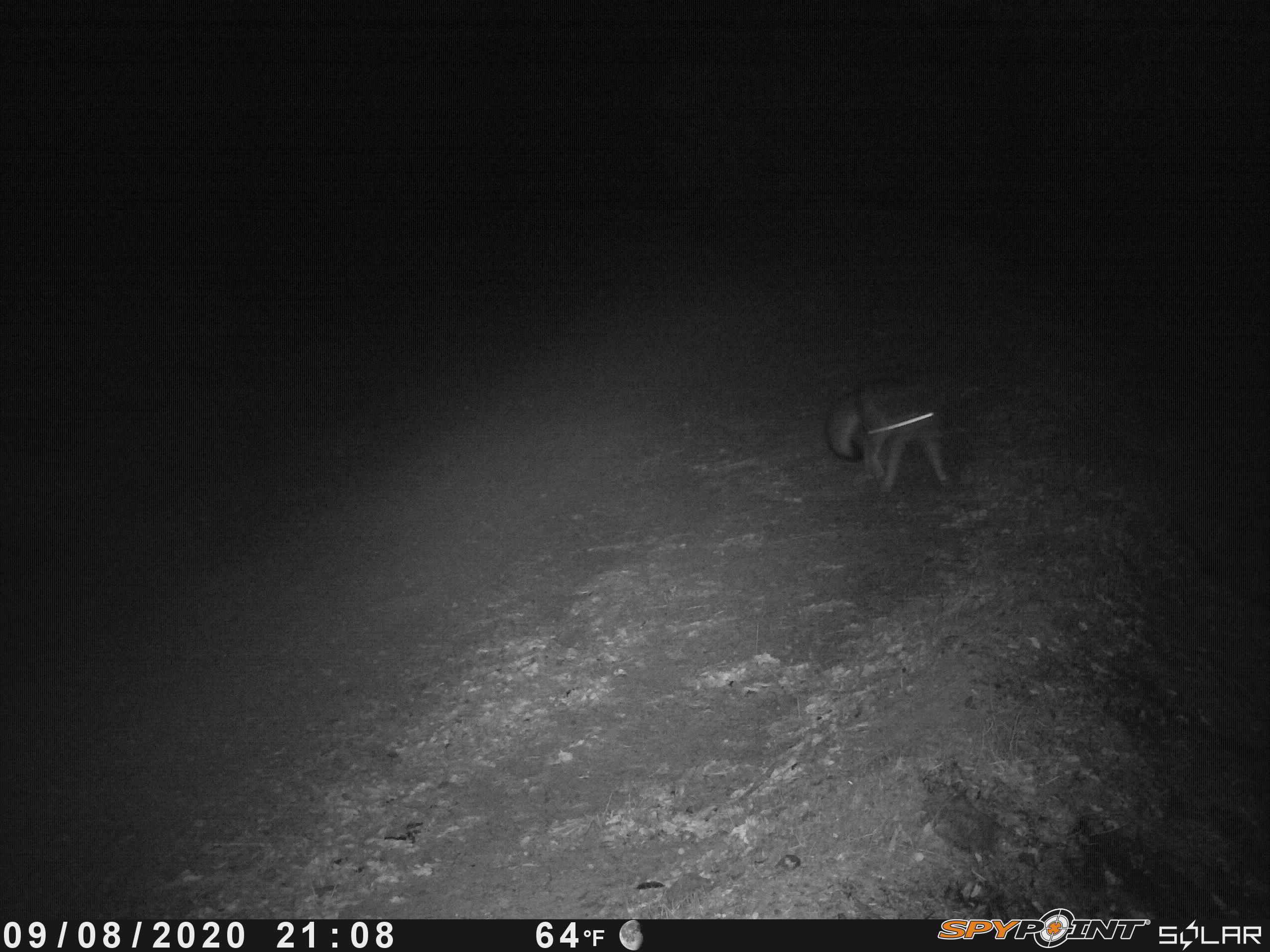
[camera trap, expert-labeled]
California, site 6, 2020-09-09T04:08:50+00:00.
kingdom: Animalia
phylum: Chordata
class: Mammalia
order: Carnivora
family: Canidae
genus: Urocyon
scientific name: Urocyon cinereoargenteus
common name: gray fox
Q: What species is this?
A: Gray fox (Urocyon cinereoargenteus).